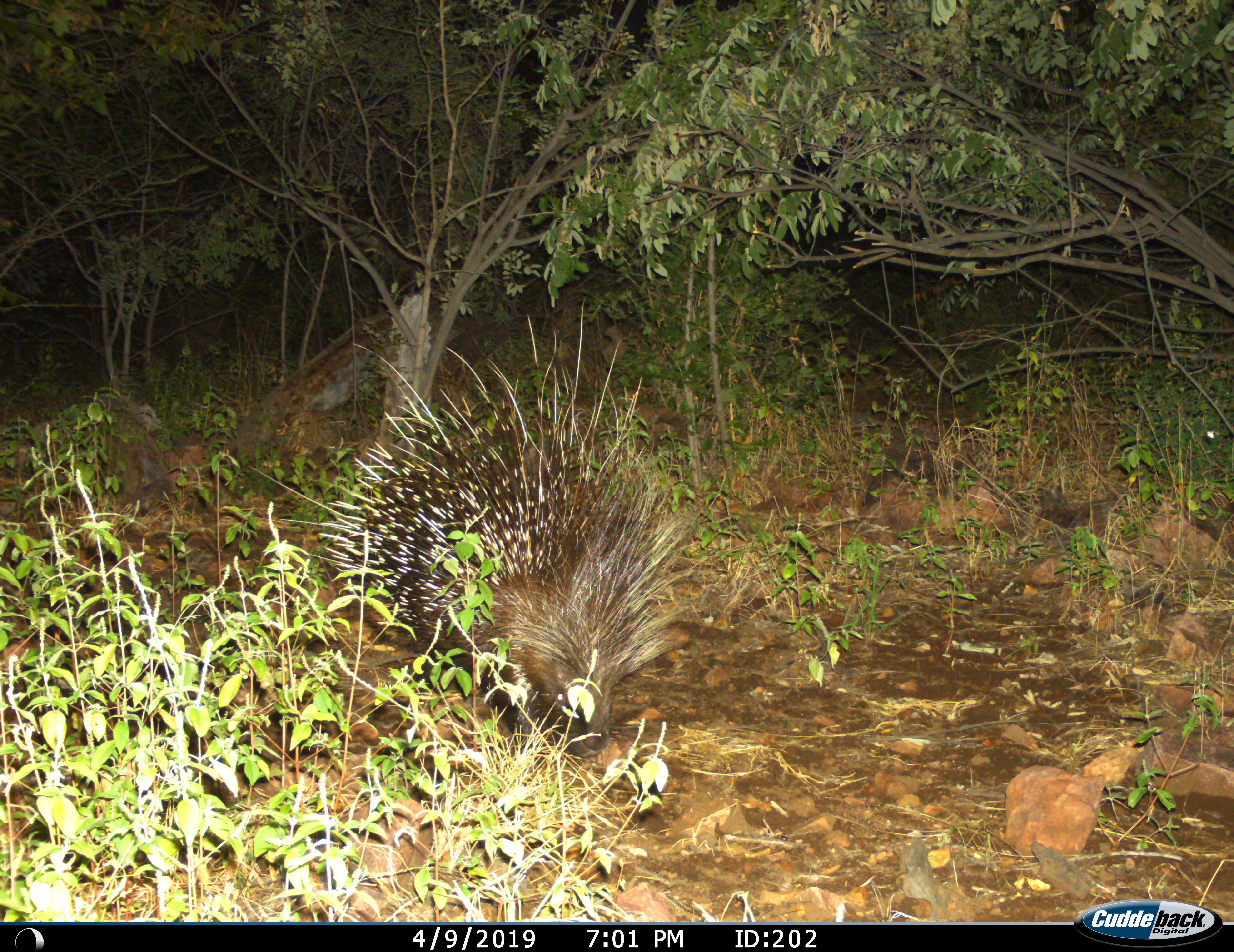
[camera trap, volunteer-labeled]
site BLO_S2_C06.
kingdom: Animalia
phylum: Chordata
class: Mammalia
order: Rodentia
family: Hystricidae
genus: Hystrix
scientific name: Hystrix cristata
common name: crested porcupine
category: porcupine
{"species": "porcupine (crested porcupine) (Hystrix cristata)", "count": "1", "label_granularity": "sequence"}